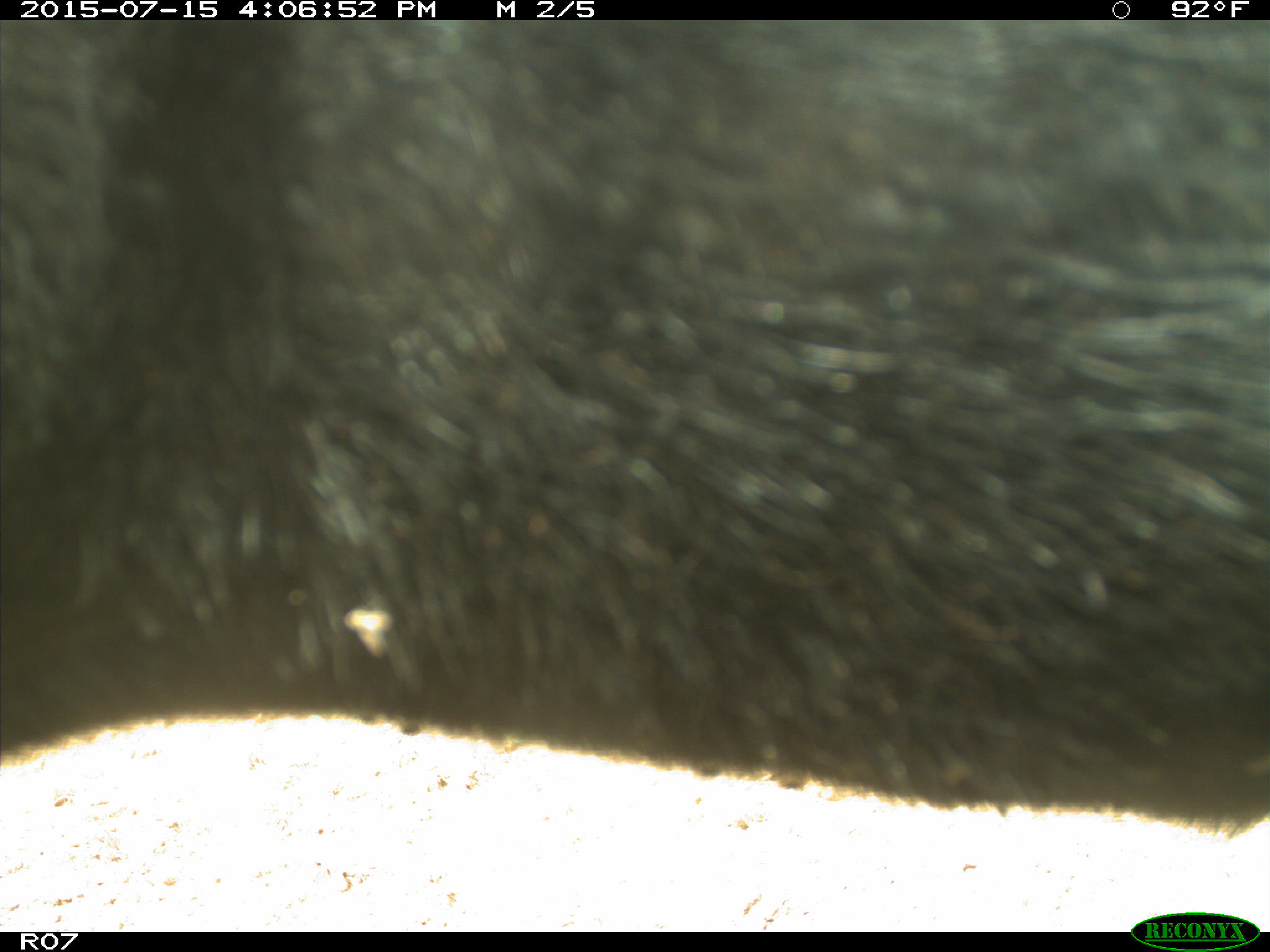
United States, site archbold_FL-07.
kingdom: Animalia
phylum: Chordata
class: Mammalia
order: Artiodactyla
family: Bovidae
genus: Bos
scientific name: Bos taurus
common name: domestic cow